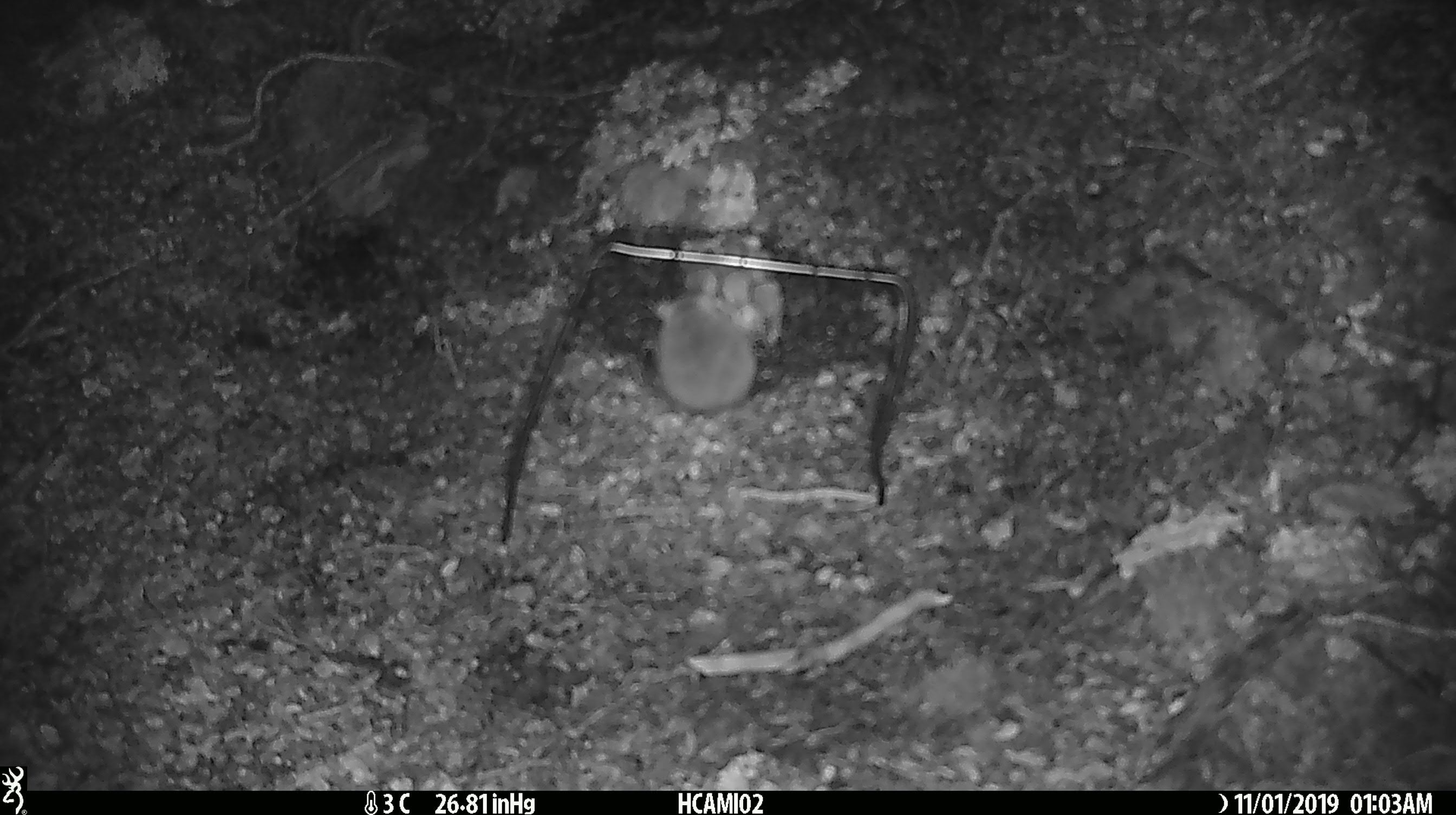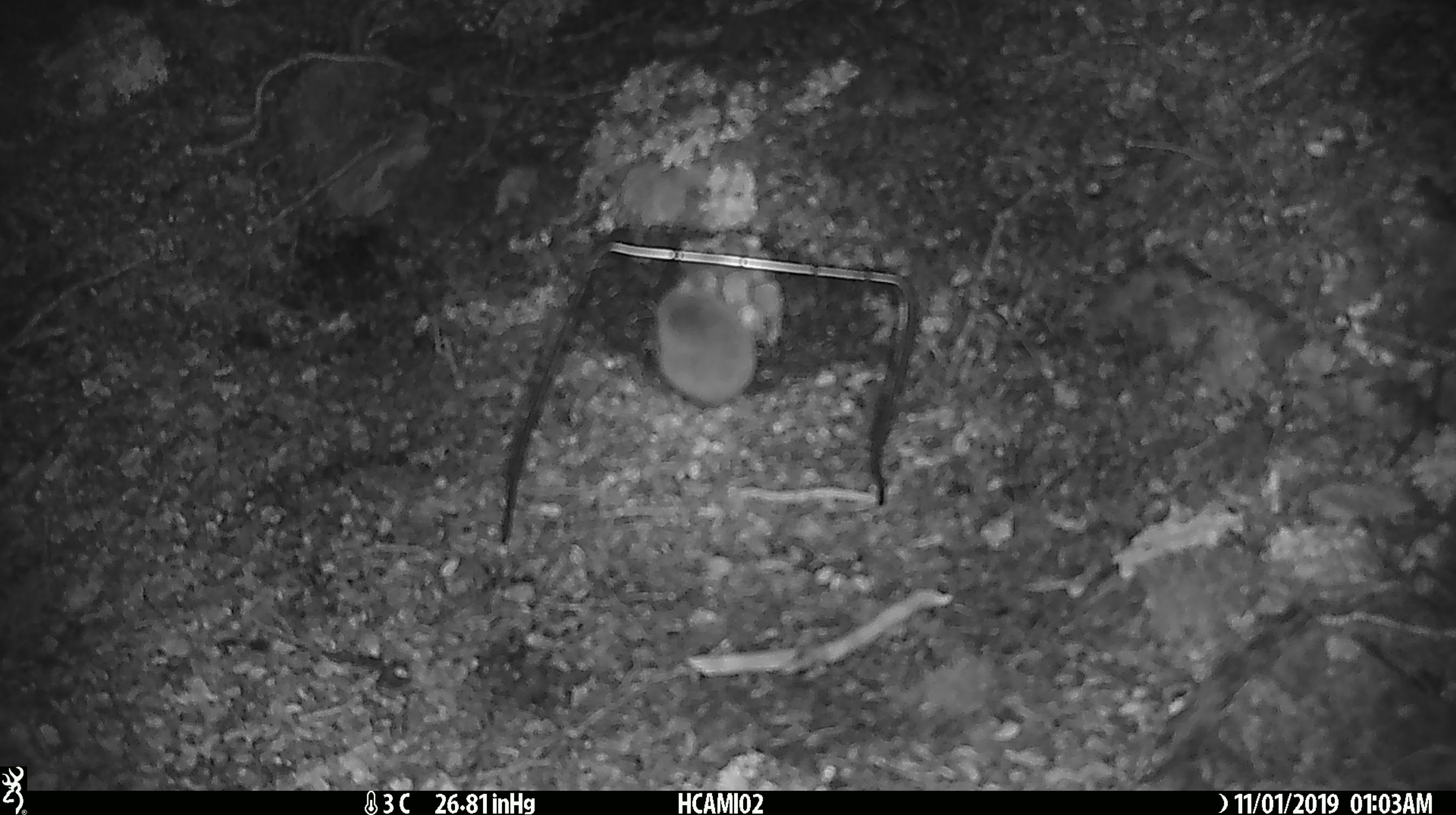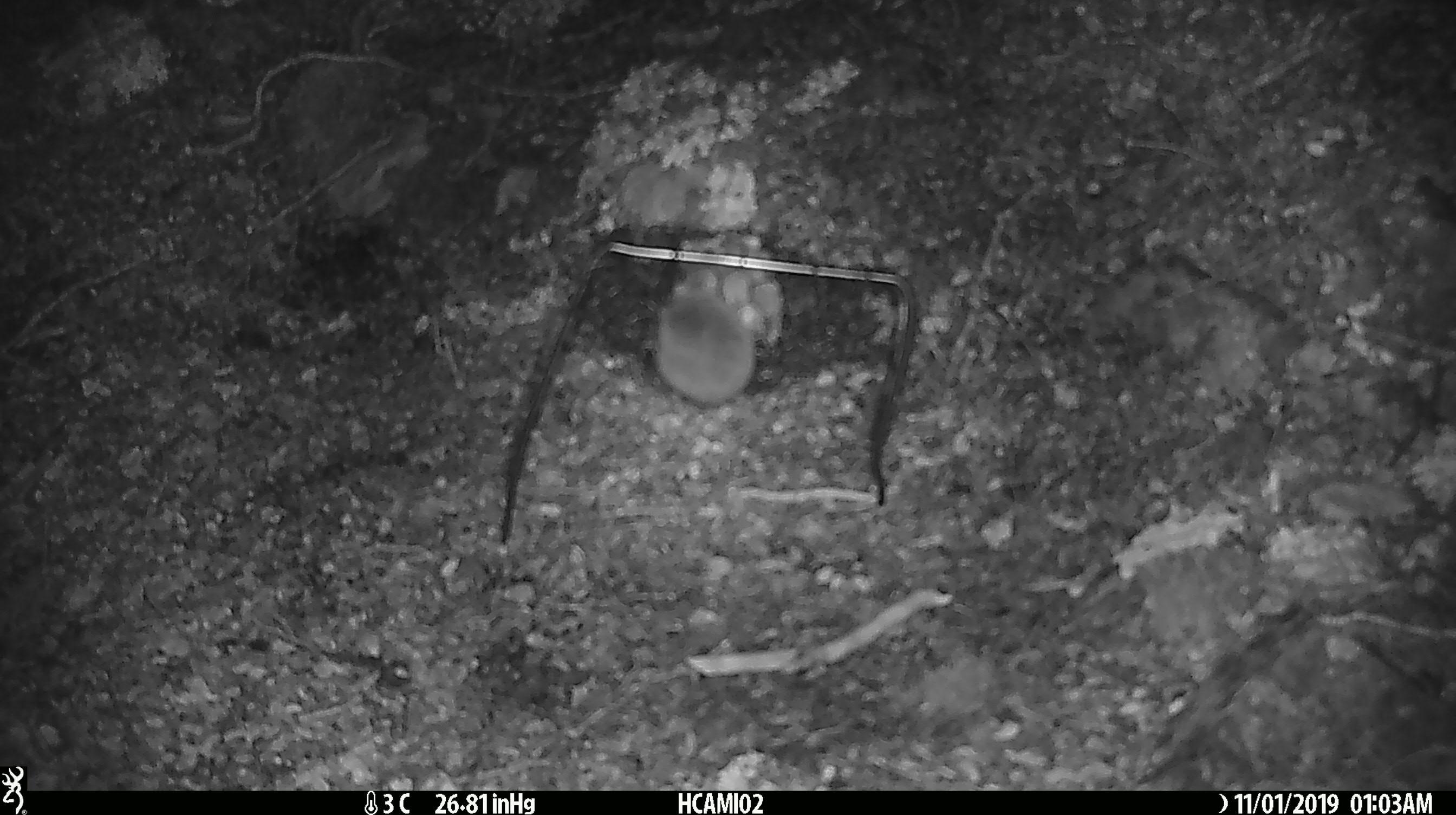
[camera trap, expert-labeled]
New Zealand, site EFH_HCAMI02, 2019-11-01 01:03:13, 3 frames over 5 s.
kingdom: Animalia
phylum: Chordata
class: Mammalia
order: Rodentia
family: Muridae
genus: Mus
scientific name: Mus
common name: mouse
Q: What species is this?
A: Mouse (Mus).